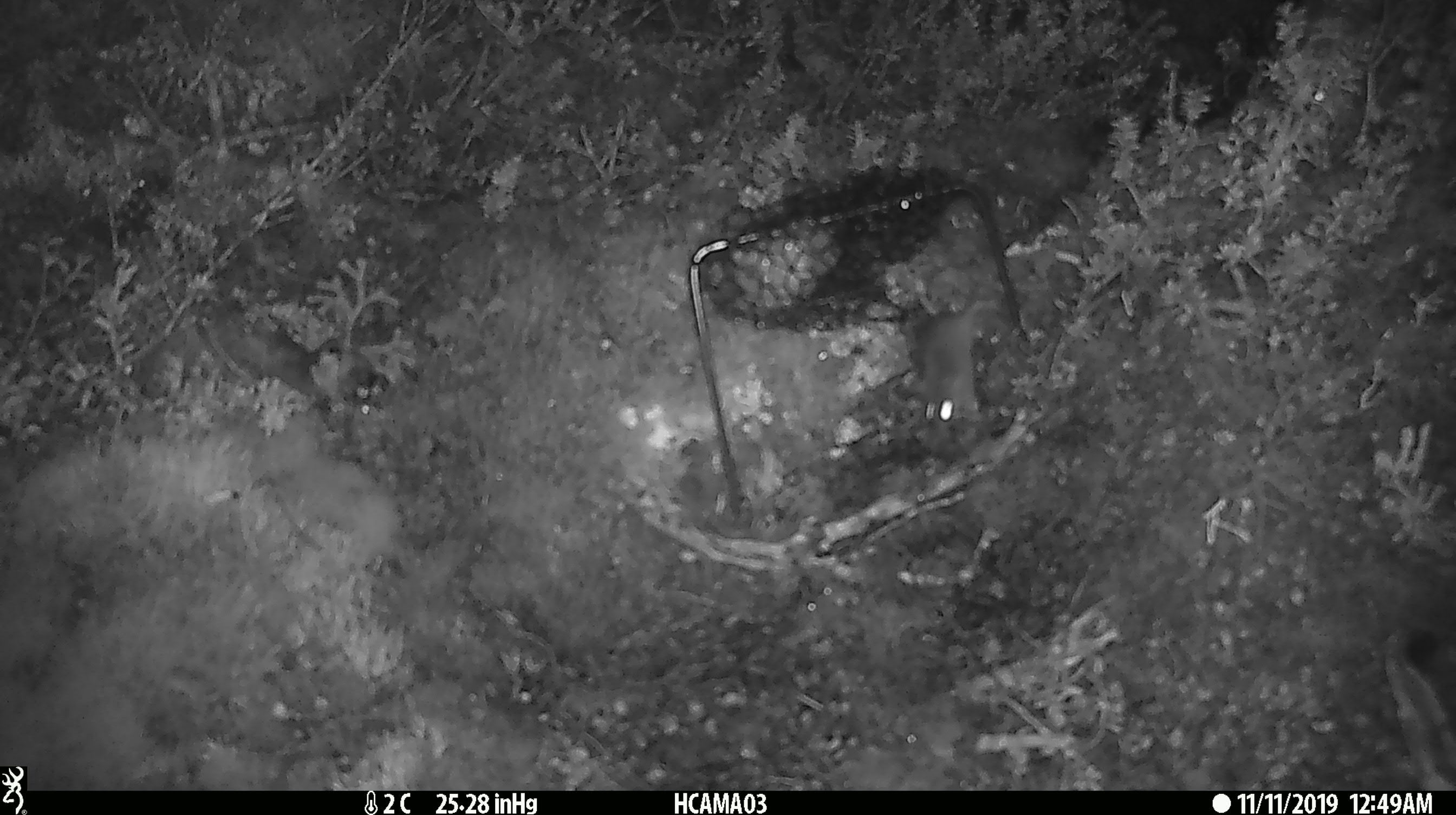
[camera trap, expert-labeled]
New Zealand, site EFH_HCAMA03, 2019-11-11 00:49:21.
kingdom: Animalia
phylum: Chordata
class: Mammalia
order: Rodentia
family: Muridae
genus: Mus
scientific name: Mus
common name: mouse